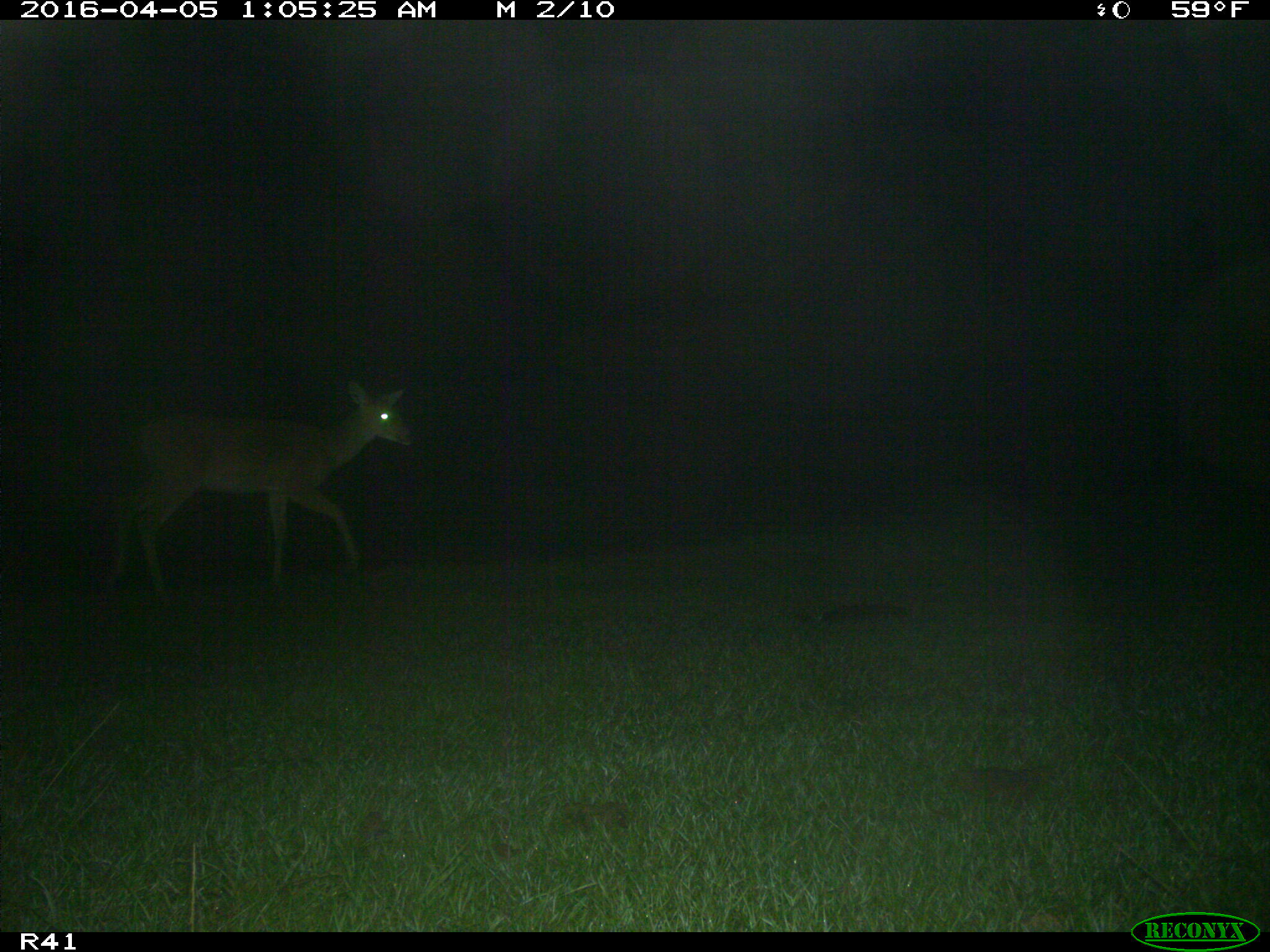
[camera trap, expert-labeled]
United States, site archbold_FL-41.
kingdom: Animalia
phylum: Chordata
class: Mammalia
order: Artiodactyla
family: Bovidae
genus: Bos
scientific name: Bos taurus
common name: domestic cow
Bos taurus (domestic cow).